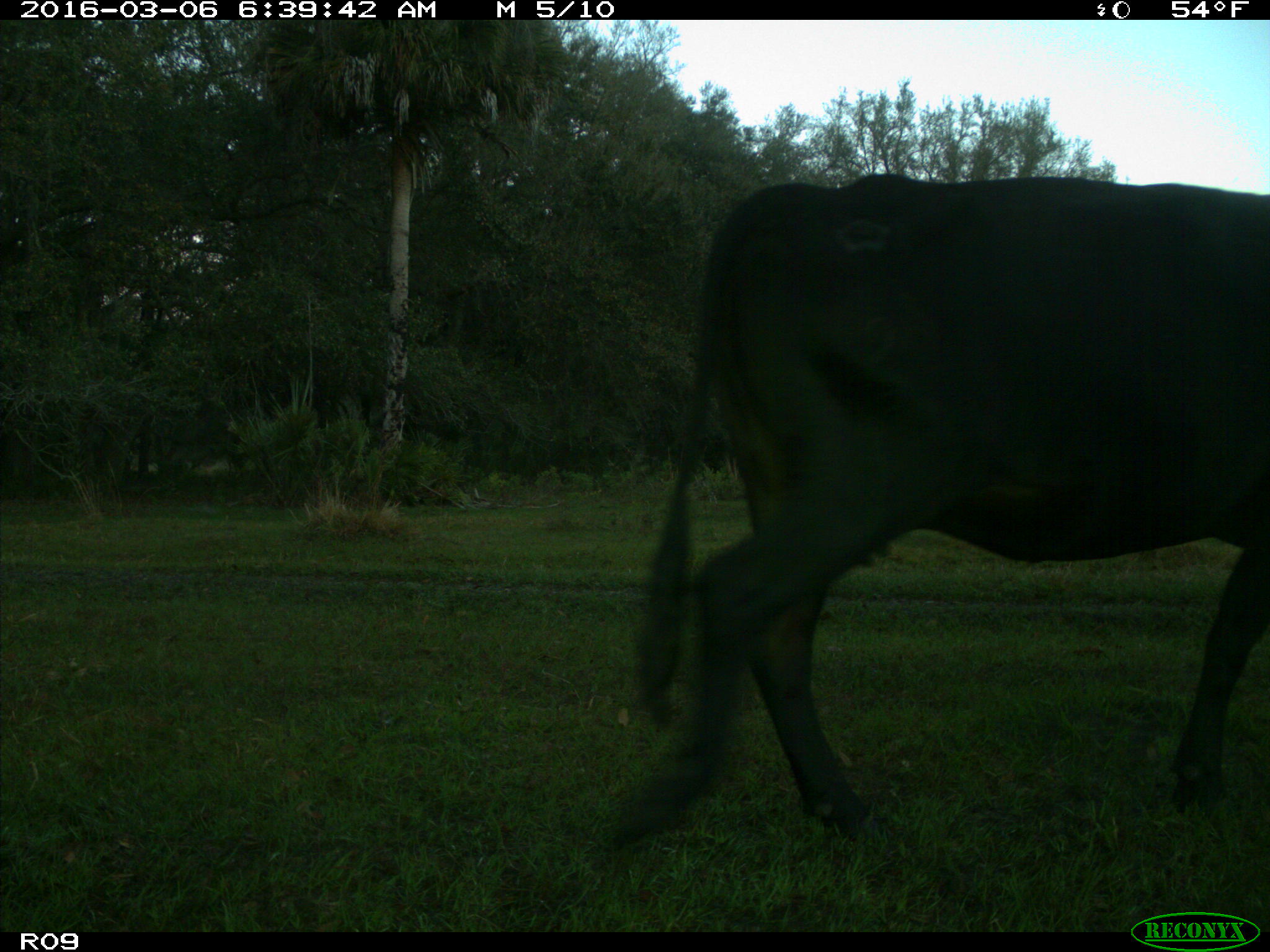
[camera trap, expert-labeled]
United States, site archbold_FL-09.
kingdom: Animalia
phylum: Chordata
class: Mammalia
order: Artiodactyla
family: Bovidae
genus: Bos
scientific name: Bos taurus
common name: domestic cow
Bos taurus (domestic cow).